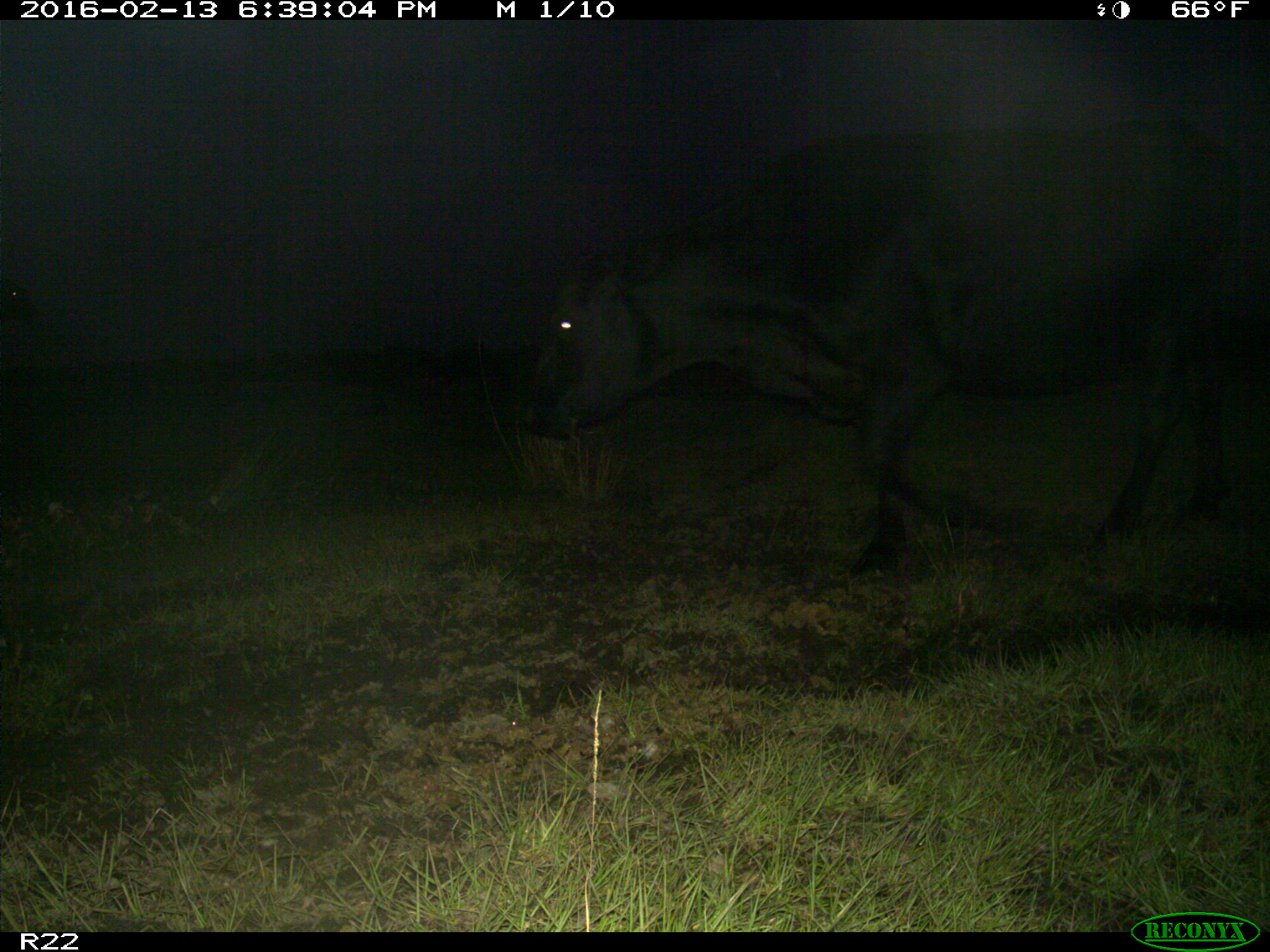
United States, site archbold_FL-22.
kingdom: Animalia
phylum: Chordata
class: Mammalia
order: Artiodactyla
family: Bovidae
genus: Bos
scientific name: Bos taurus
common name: domestic cow